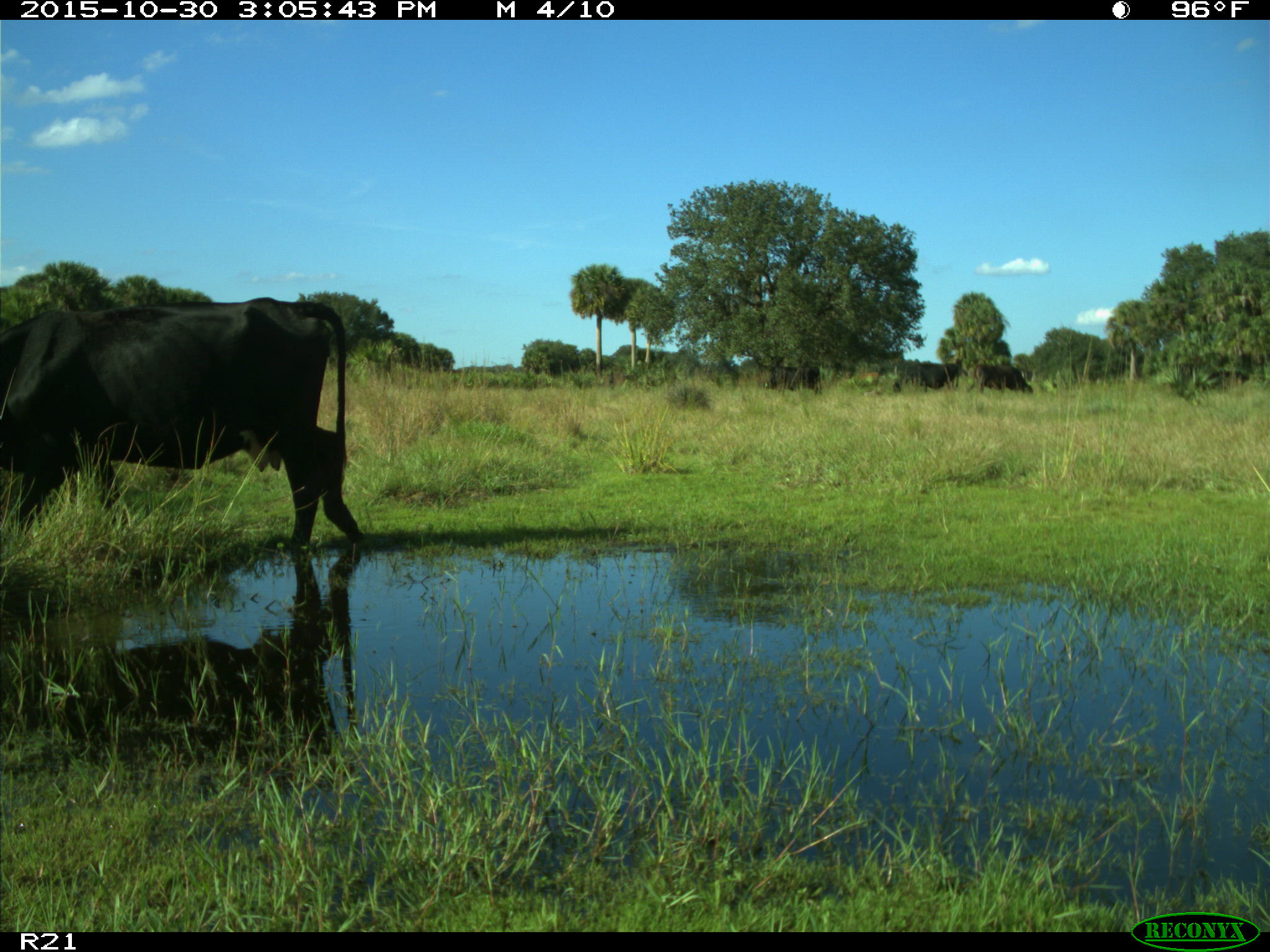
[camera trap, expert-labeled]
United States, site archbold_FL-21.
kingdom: Animalia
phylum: Chordata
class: Mammalia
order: Artiodactyla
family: Bovidae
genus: Bos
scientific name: Bos taurus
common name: domestic cow